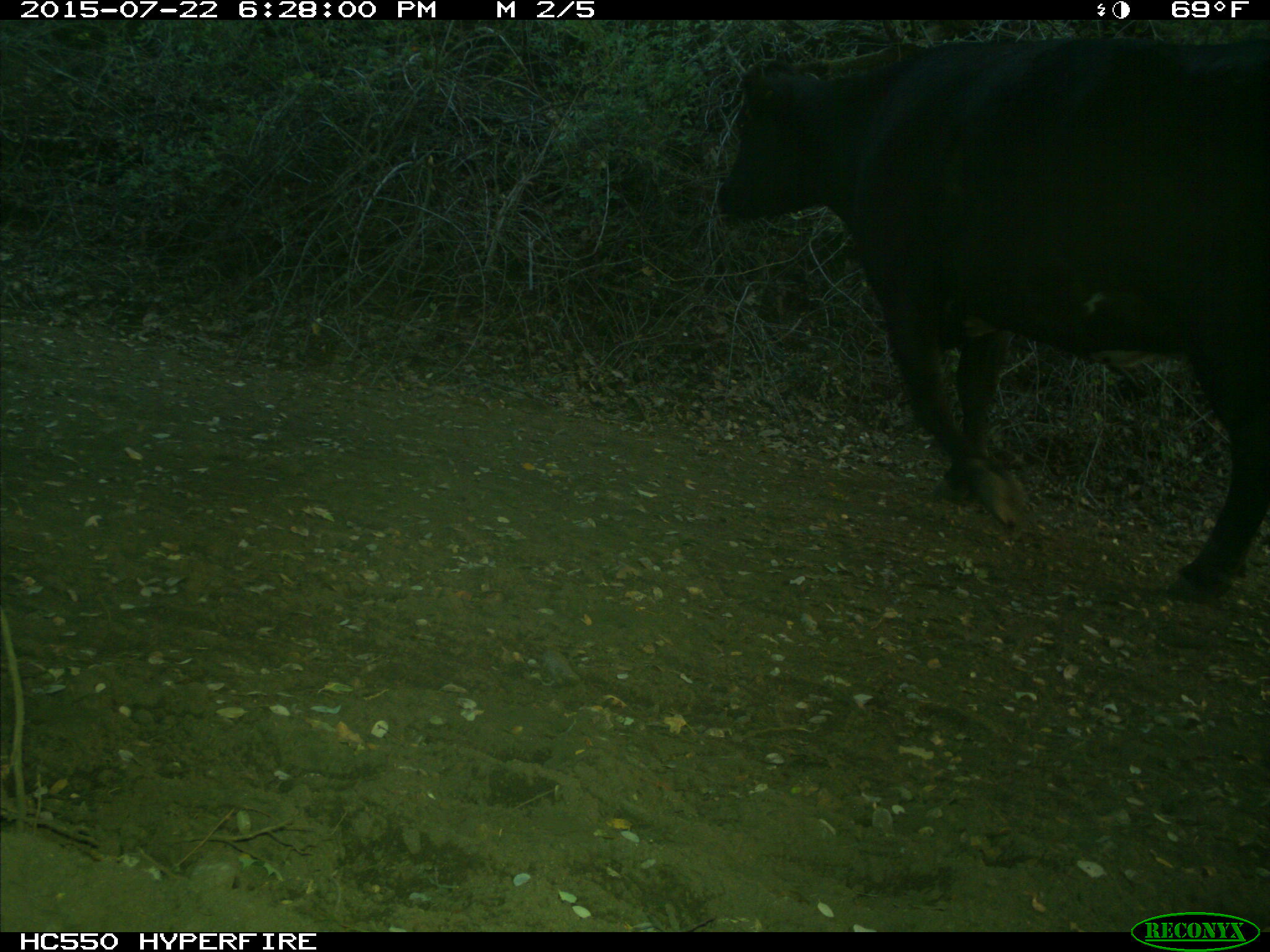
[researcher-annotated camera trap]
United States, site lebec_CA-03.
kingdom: Animalia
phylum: Chordata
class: Mammalia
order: Artiodactyla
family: Bovidae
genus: Bos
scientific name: Bos taurus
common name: domestic cow